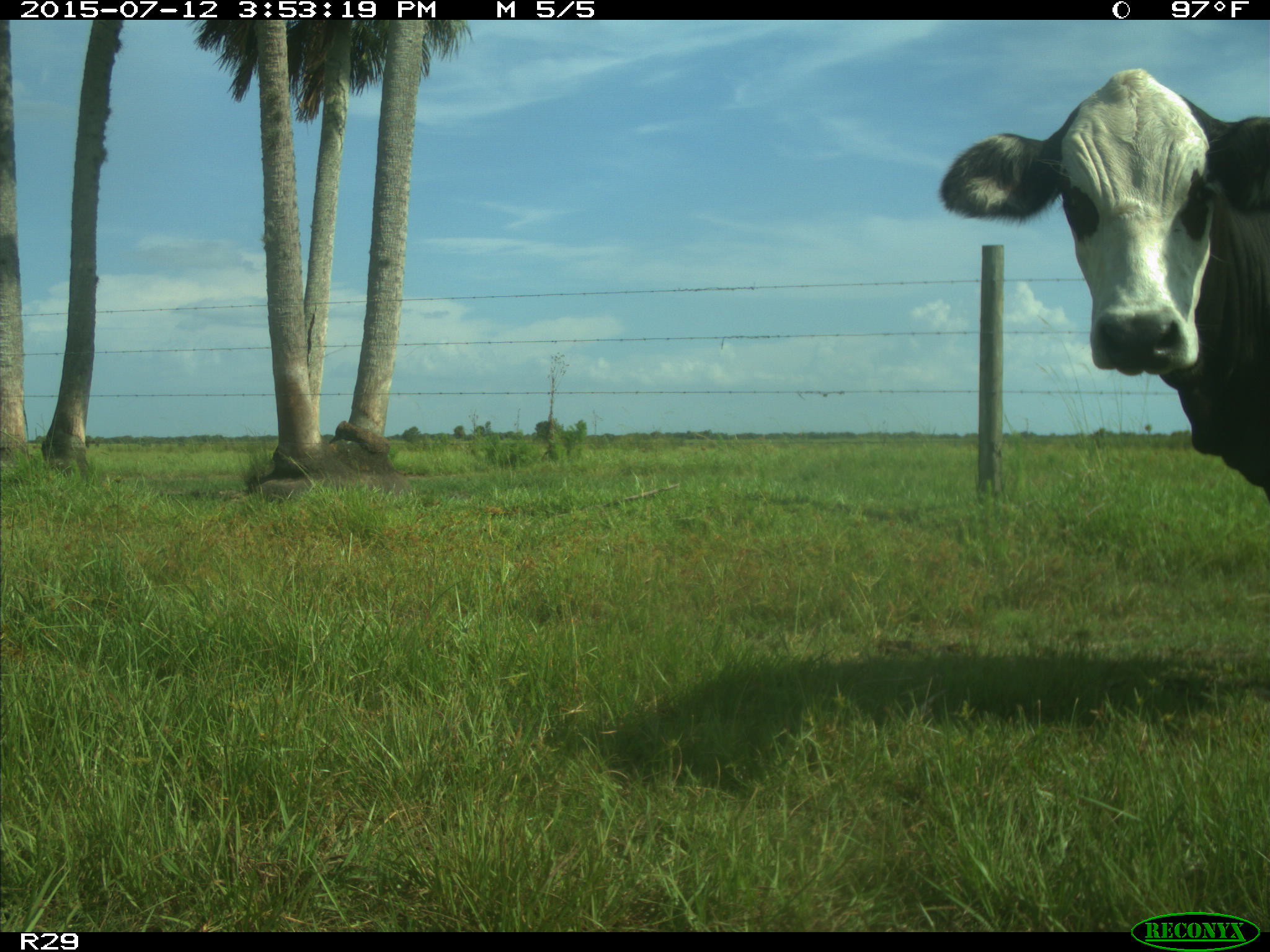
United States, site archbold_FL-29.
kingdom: Animalia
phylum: Chordata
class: Mammalia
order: Artiodactyla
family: Bovidae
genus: Bos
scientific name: Bos taurus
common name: domestic cow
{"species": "Bos taurus (domestic cow)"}